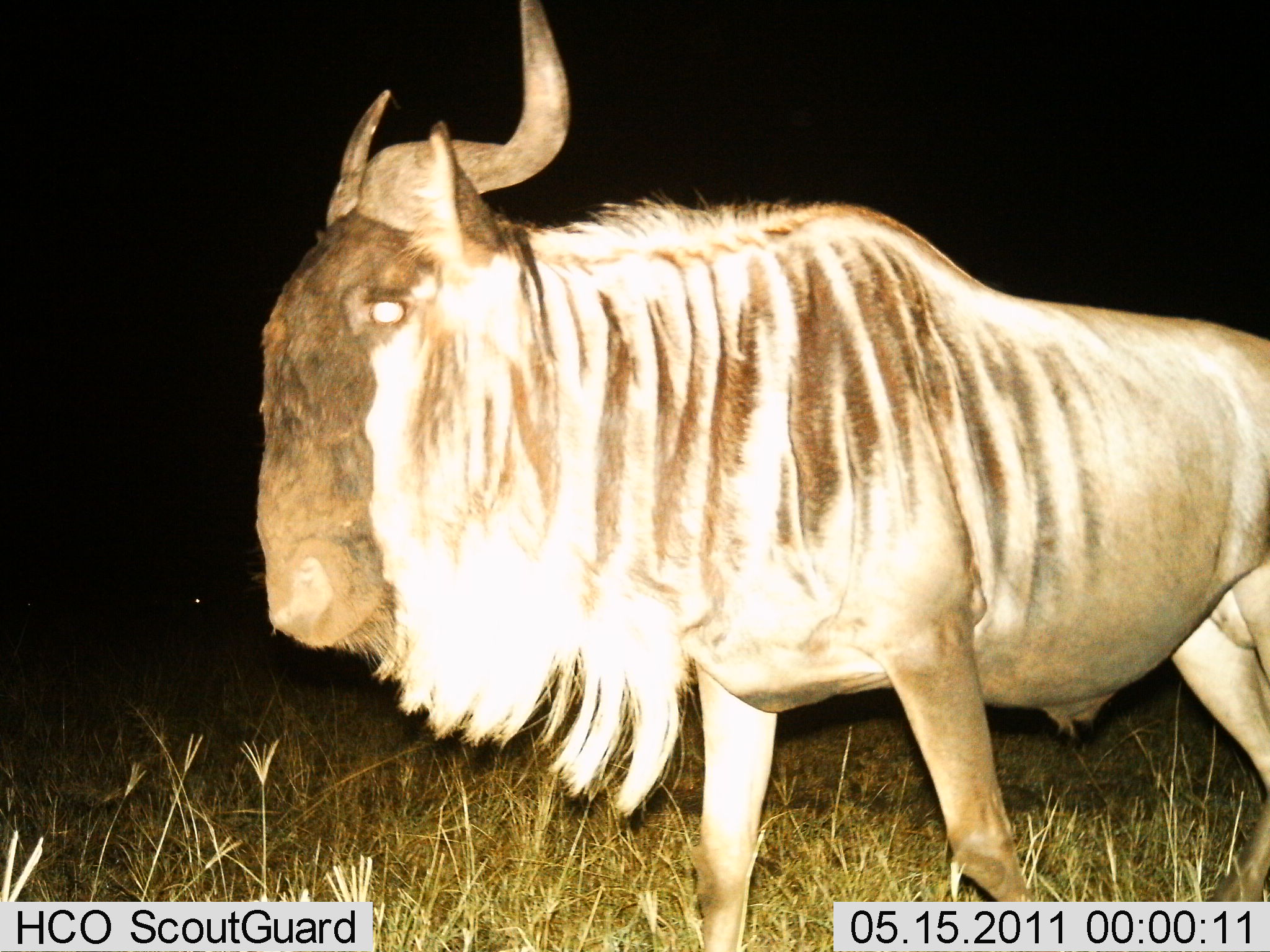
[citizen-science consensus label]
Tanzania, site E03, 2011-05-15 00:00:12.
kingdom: Animalia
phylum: Chordata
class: Mammalia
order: Artiodactyla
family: Bovidae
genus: Connochaetes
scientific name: Connochaetes taurinus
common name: blue wildebeest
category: wildebeest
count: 1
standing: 70%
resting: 0%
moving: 30%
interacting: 0%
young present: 0%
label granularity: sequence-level